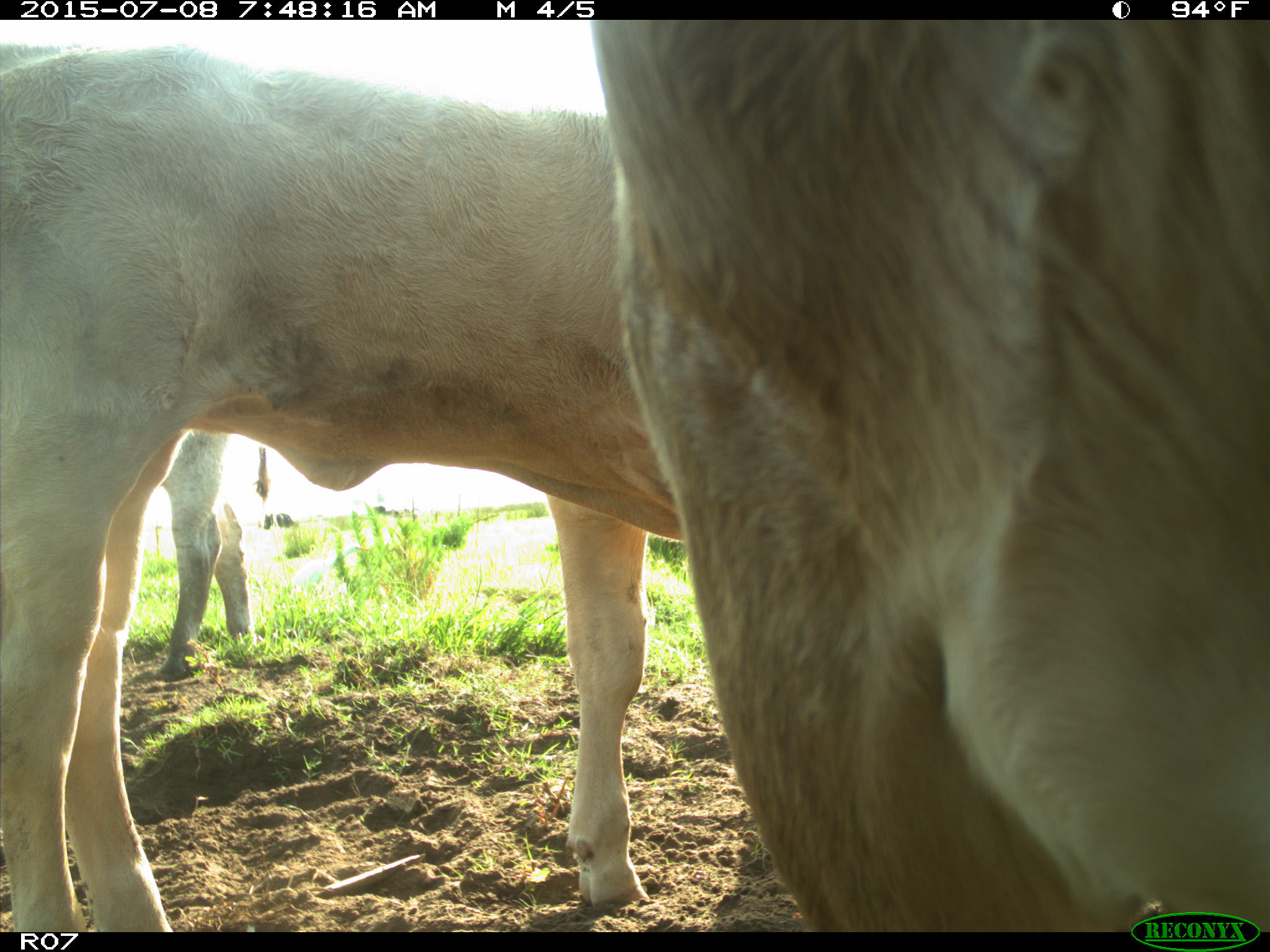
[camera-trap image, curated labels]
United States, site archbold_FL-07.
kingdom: Animalia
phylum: Chordata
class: Mammalia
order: Artiodactyla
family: Bovidae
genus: Bos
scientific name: Bos taurus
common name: domestic cow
Bos taurus (domestic cow).